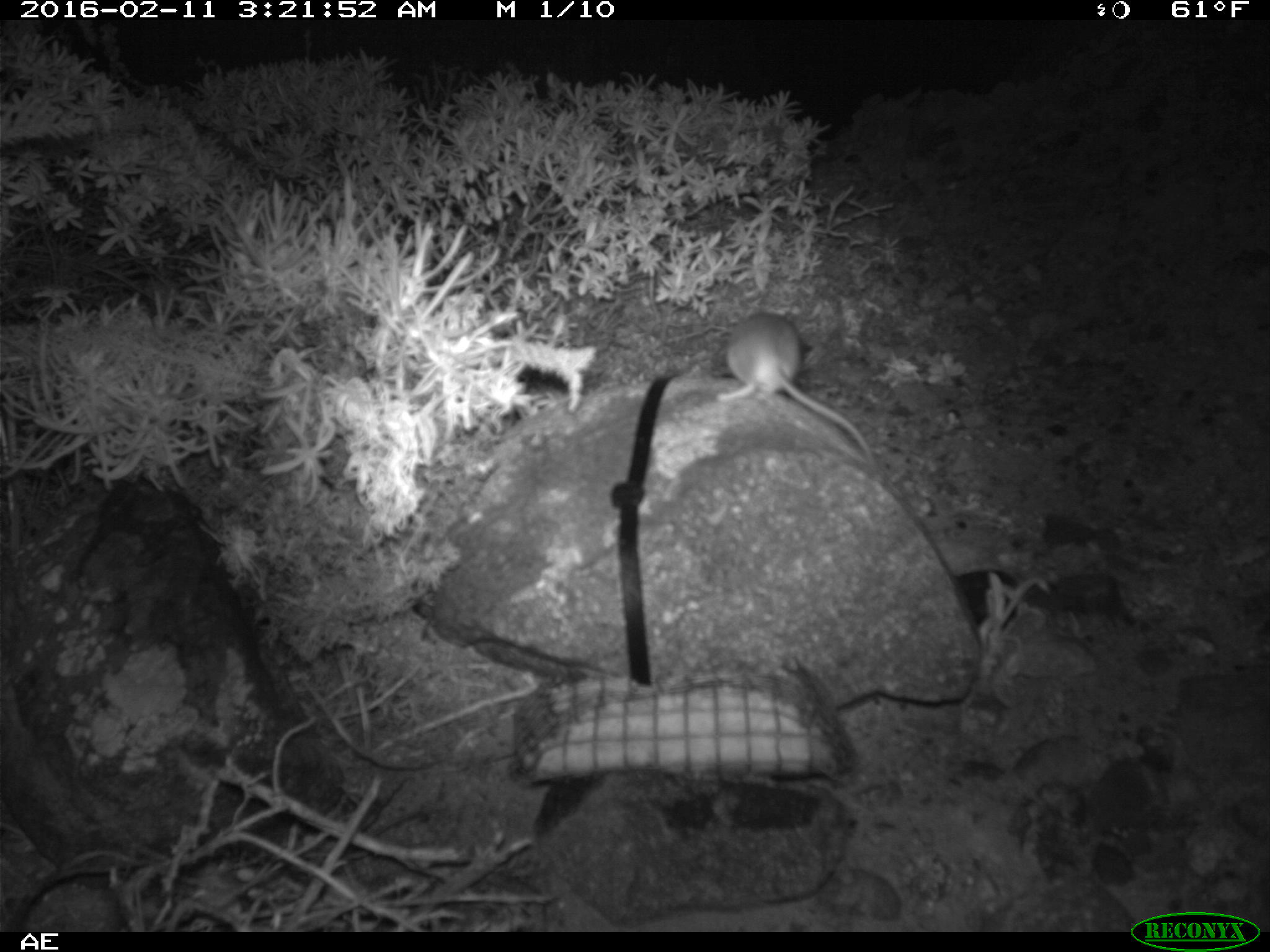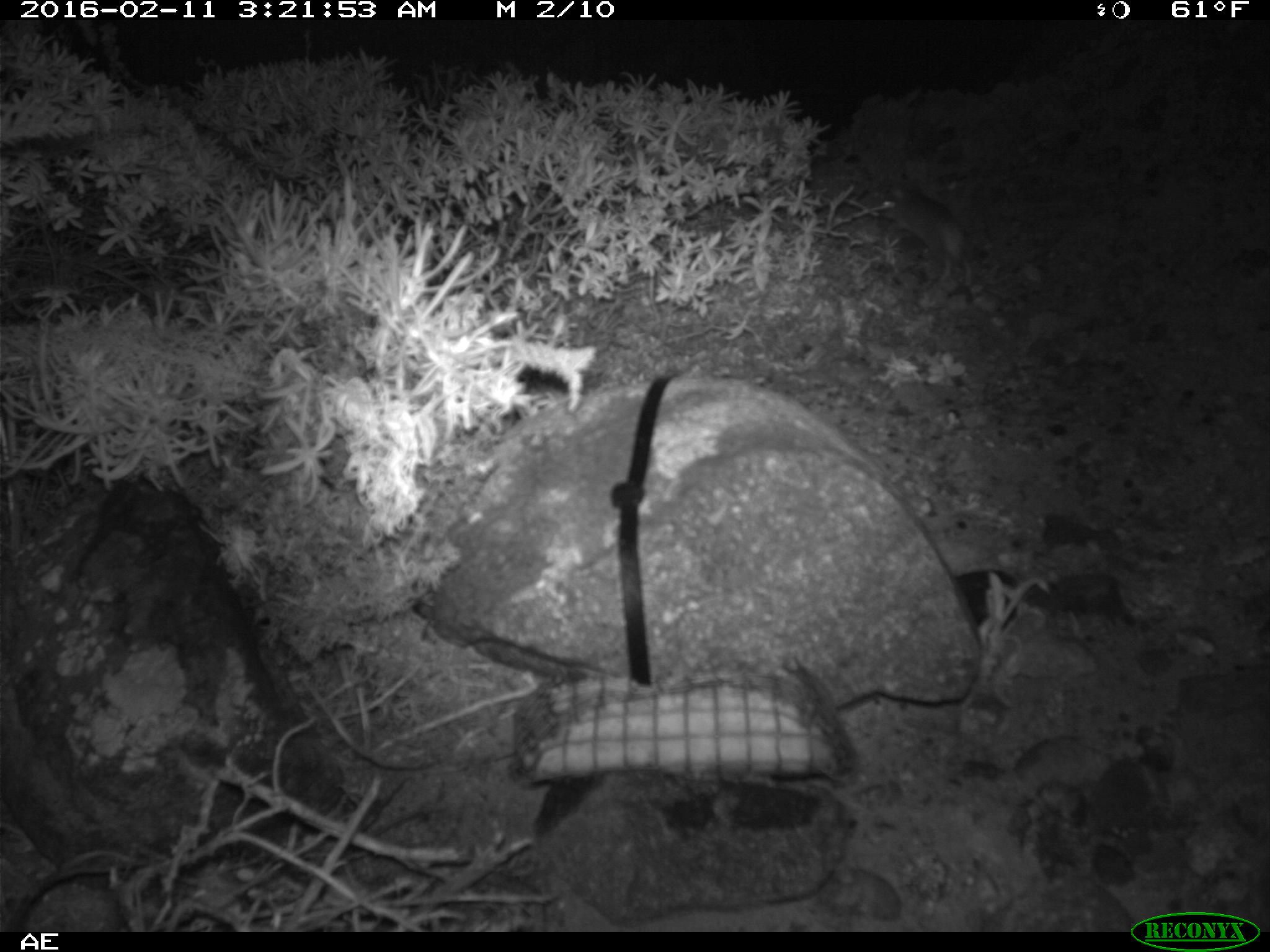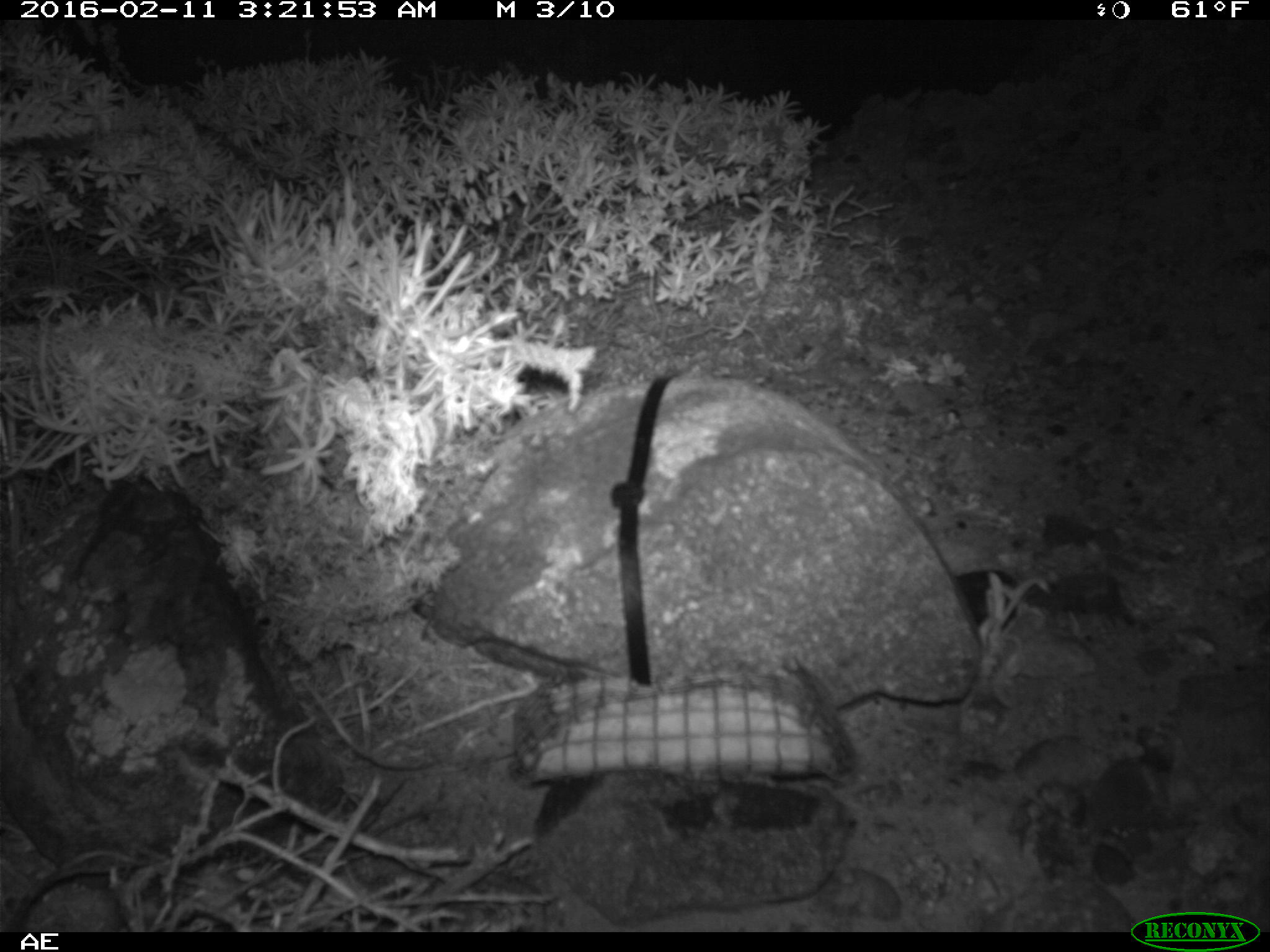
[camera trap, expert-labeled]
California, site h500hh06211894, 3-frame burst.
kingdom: Animalia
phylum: Chordata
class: Mammalia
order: Rodentia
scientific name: Rodentia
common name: rodent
Rodent (Rodentia).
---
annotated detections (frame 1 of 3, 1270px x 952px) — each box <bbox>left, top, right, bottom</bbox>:
rodent: <bbox>715, 310, 875, 463</bbox>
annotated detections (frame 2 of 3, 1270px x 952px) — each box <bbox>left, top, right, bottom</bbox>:
rodent: <bbox>880, 177, 972, 284</bbox>